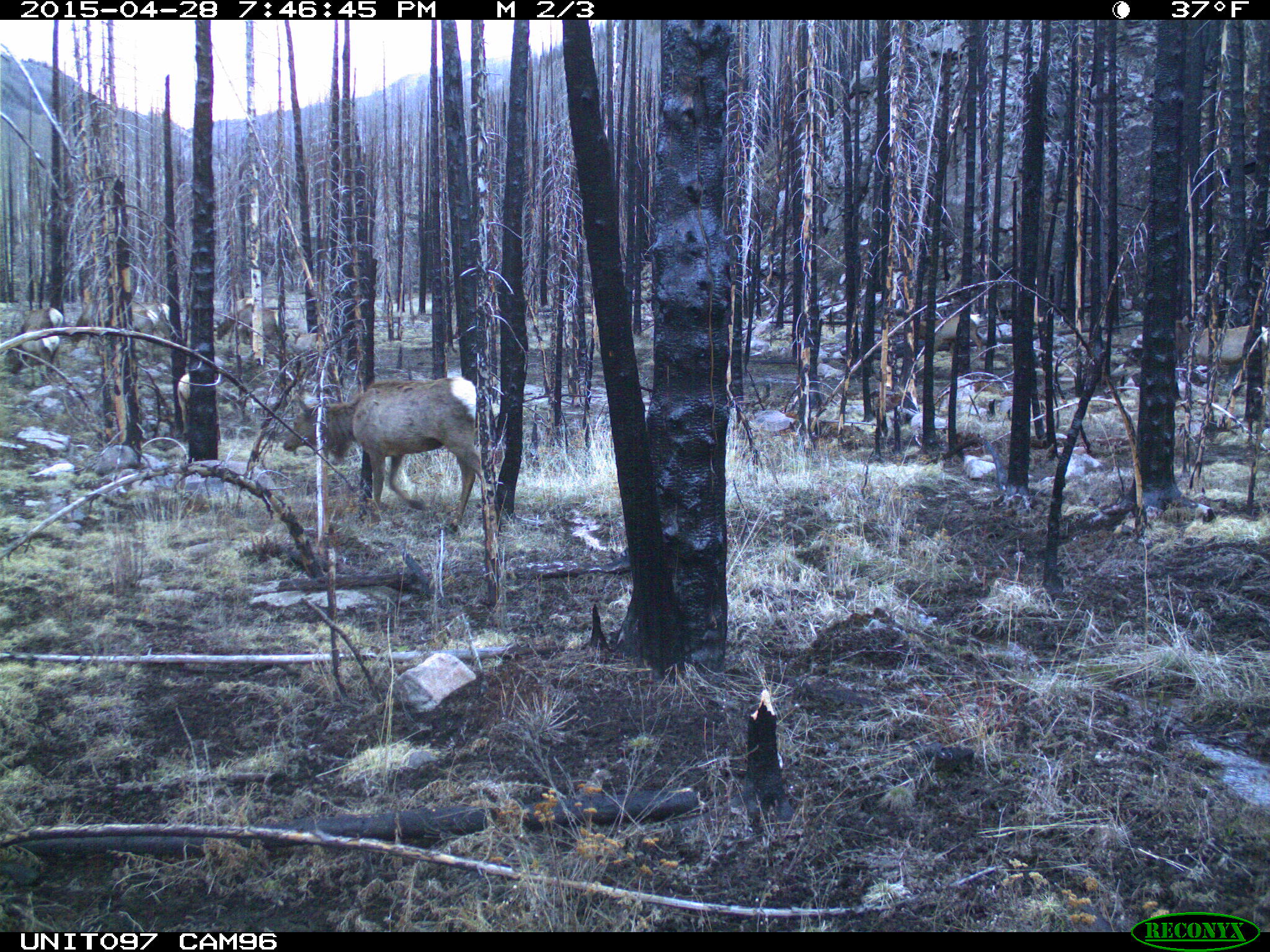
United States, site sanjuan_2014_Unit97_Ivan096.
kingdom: Animalia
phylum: Chordata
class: Mammalia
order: Artiodactyla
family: Cervidae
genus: Cervus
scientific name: Cervus elaphus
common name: red deer